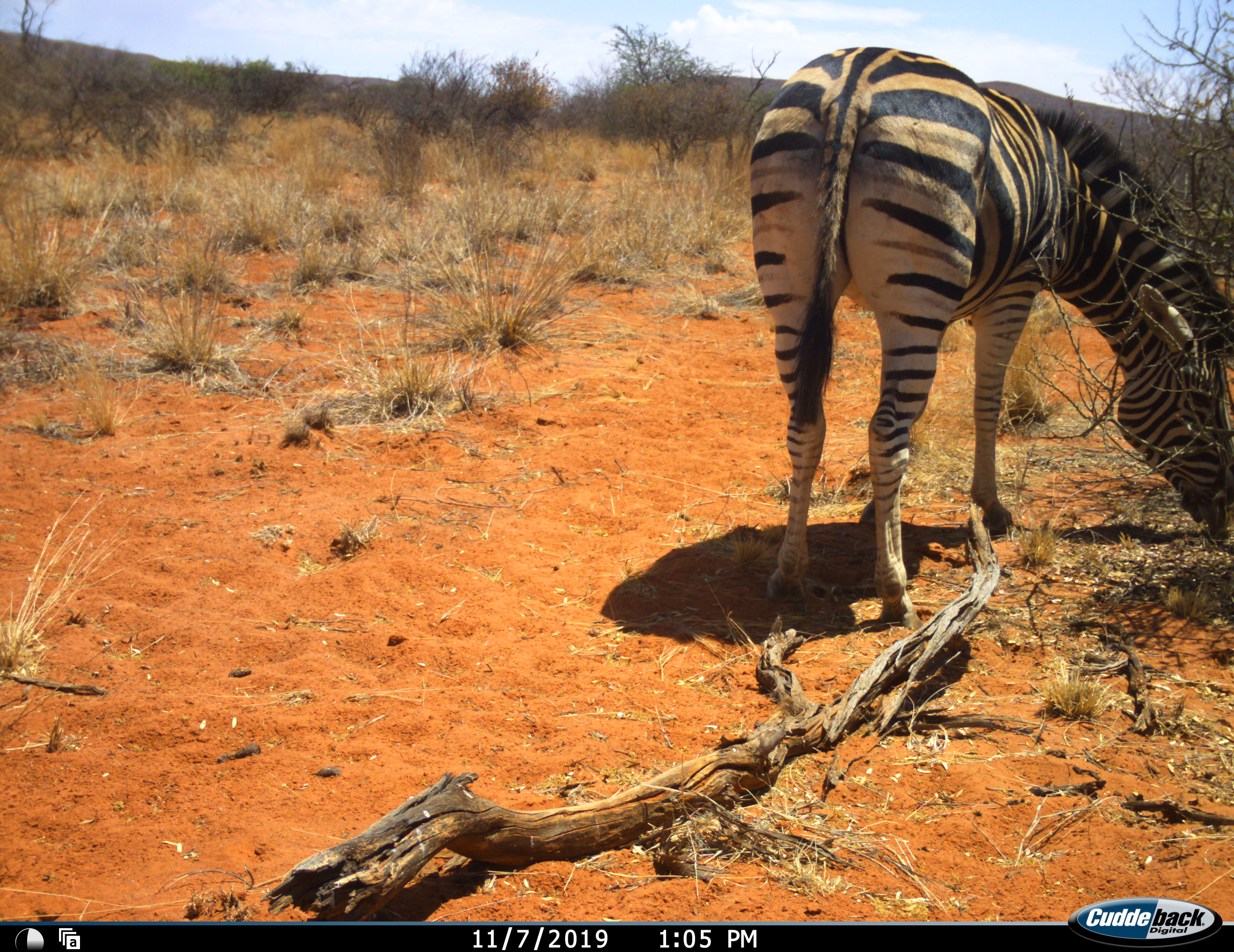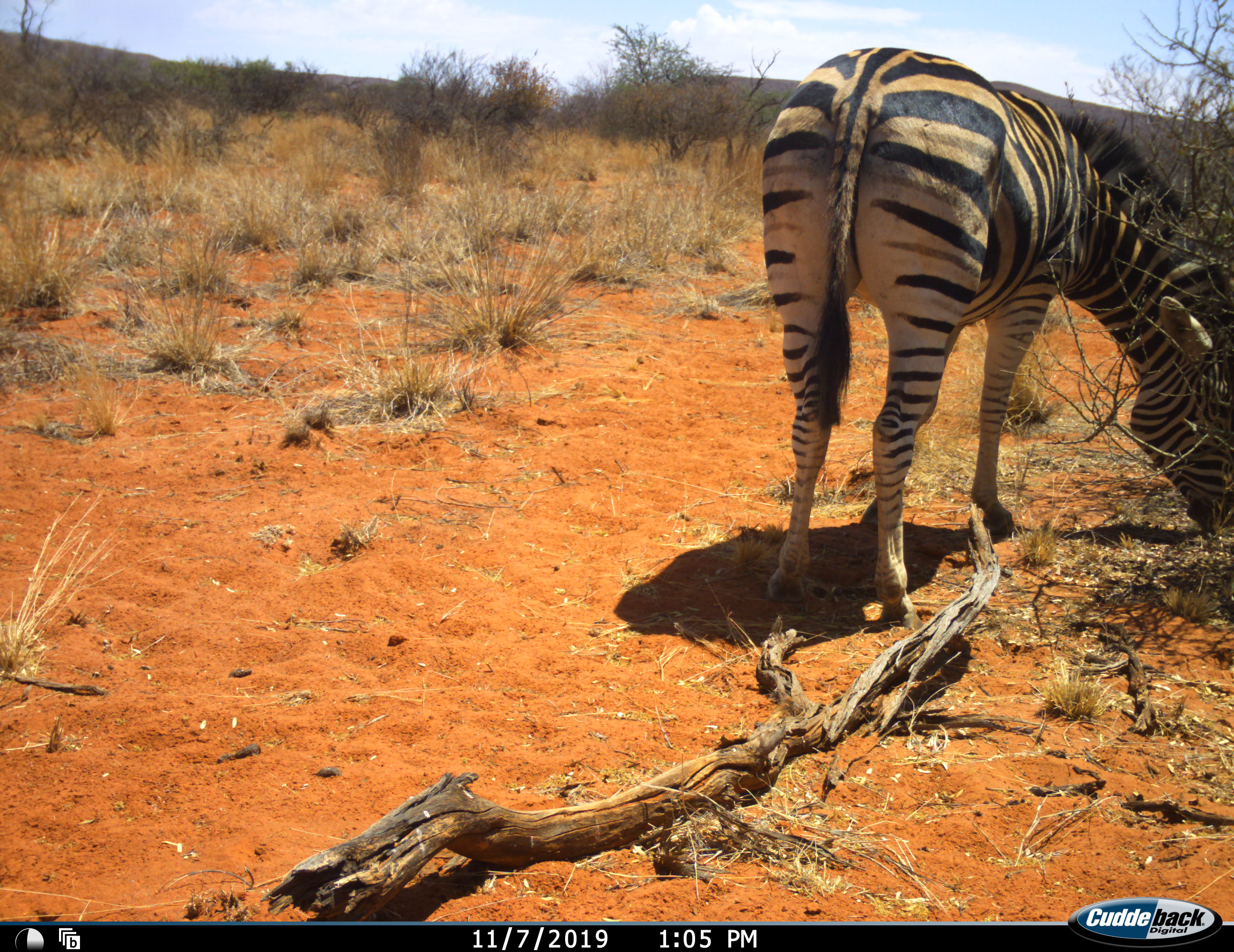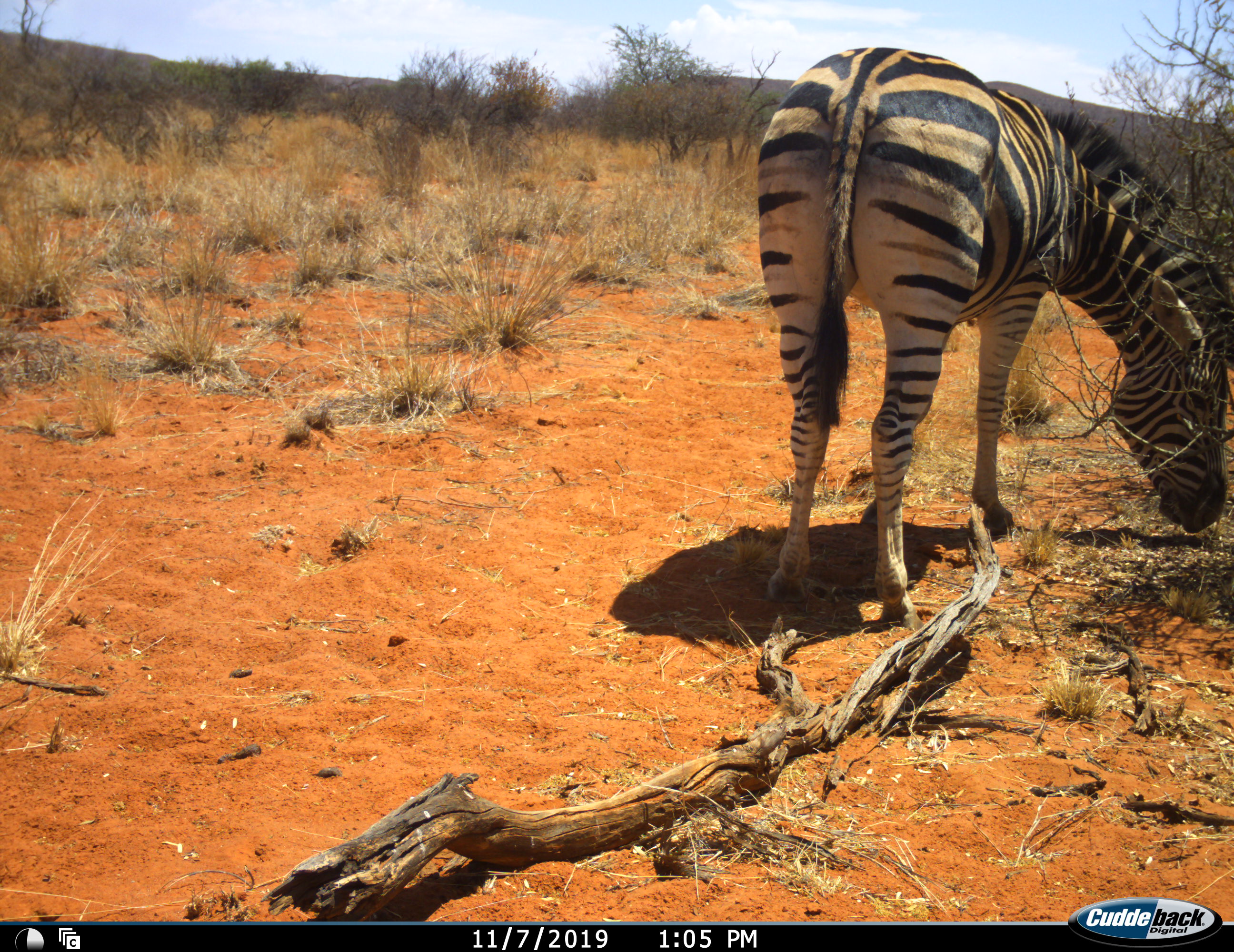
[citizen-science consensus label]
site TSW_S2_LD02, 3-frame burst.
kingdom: Animalia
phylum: Chordata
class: Mammalia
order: Perissodactyla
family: Equidae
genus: Equus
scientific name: Equus quagga burchellii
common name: burchell's zebra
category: zebraburchells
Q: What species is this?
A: Zebraburchells (burchell's zebra) (Equus quagga burchellii).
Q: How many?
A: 1.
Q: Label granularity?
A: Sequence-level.